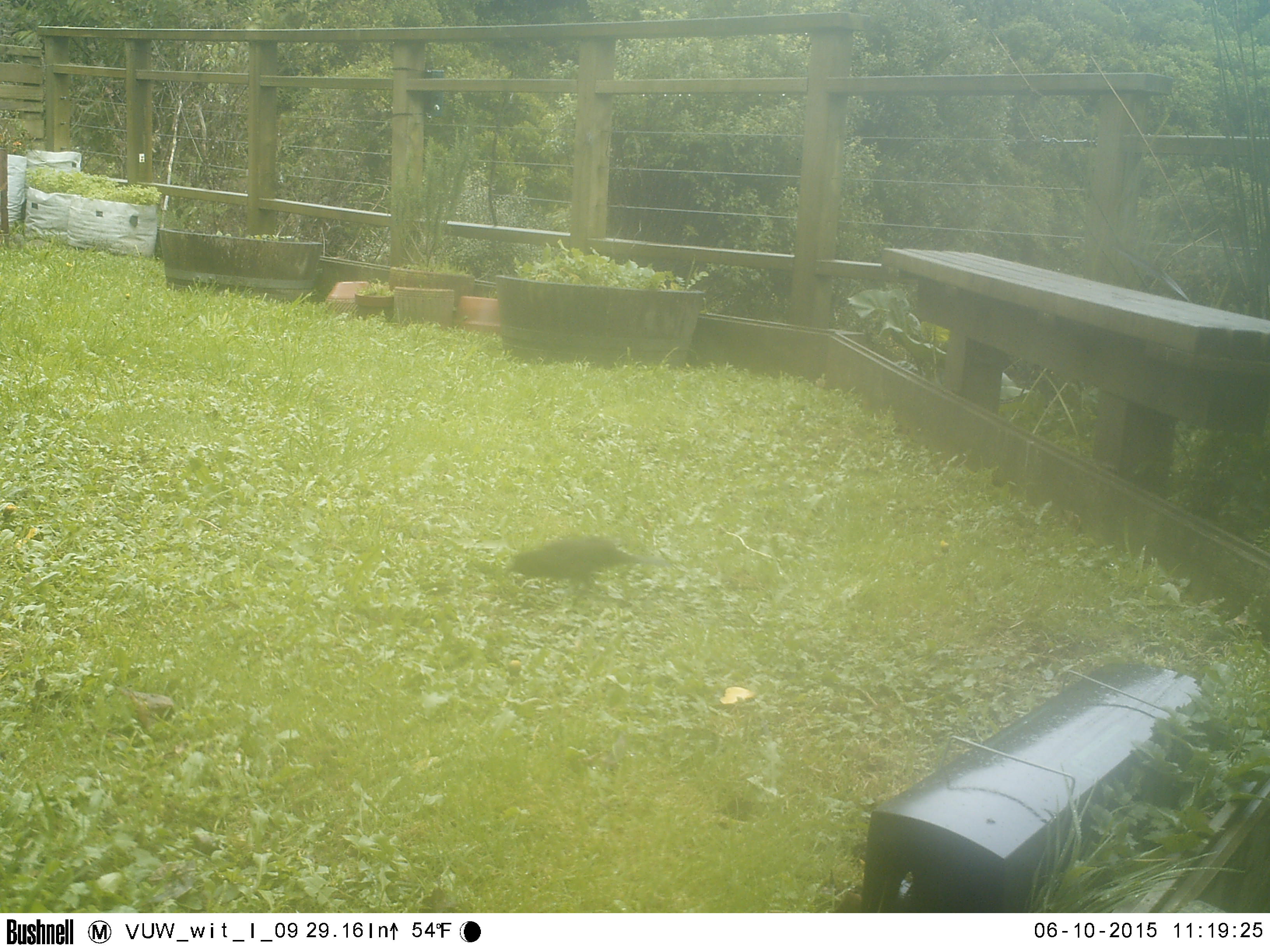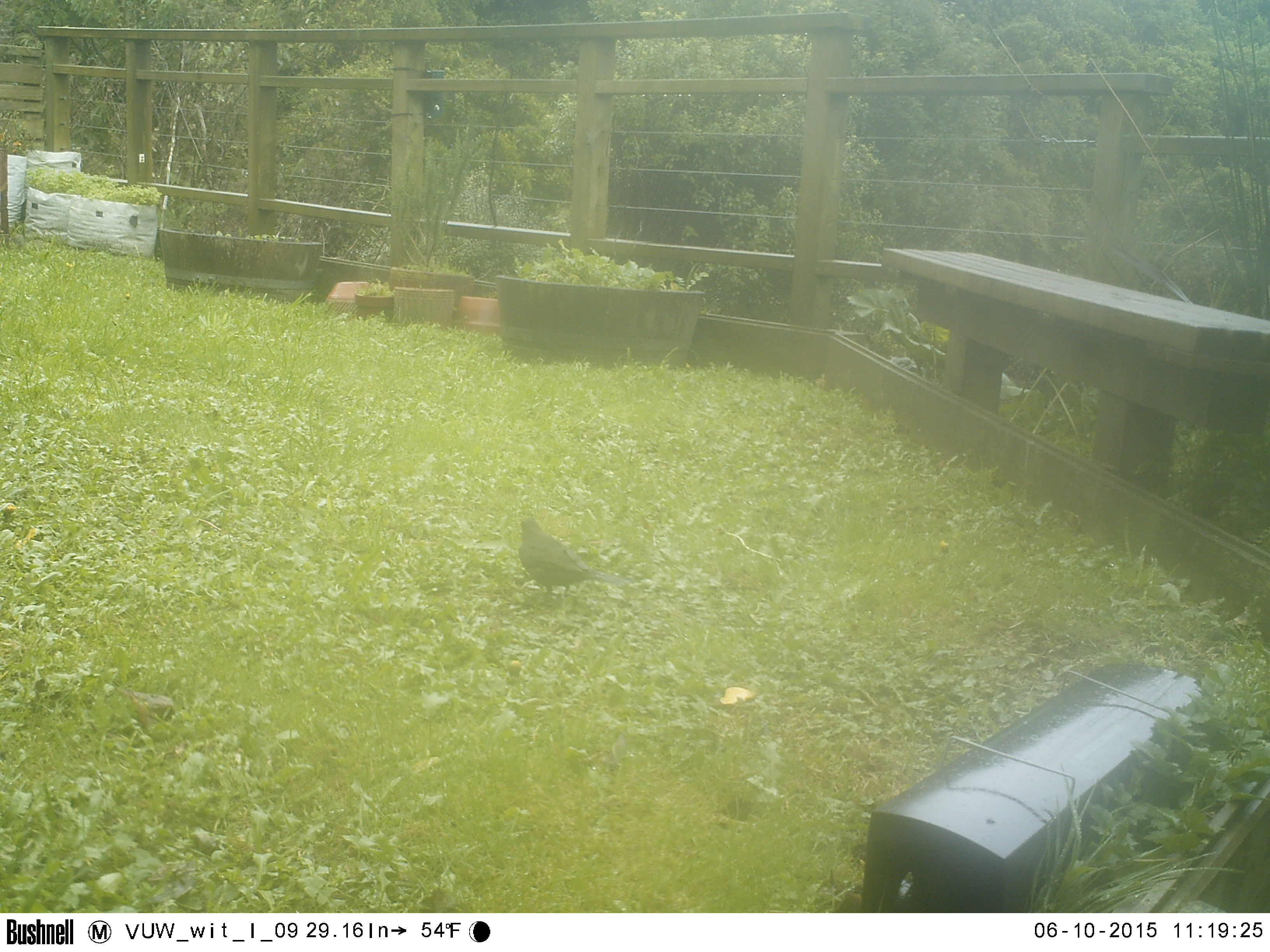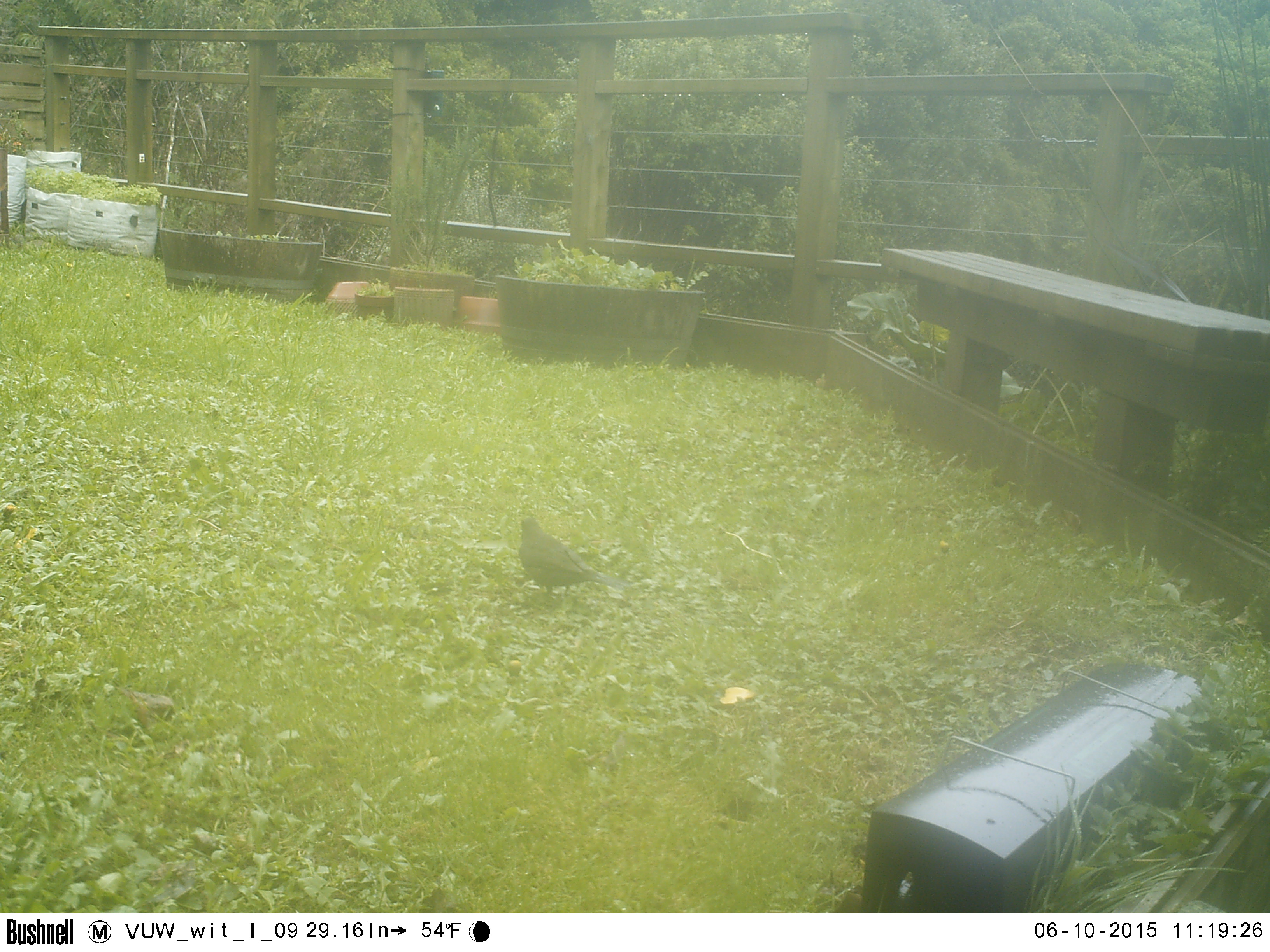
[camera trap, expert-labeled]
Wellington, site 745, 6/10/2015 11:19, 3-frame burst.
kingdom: Animalia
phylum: Chordata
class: Aves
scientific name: Aves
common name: bird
Bird (Aves).